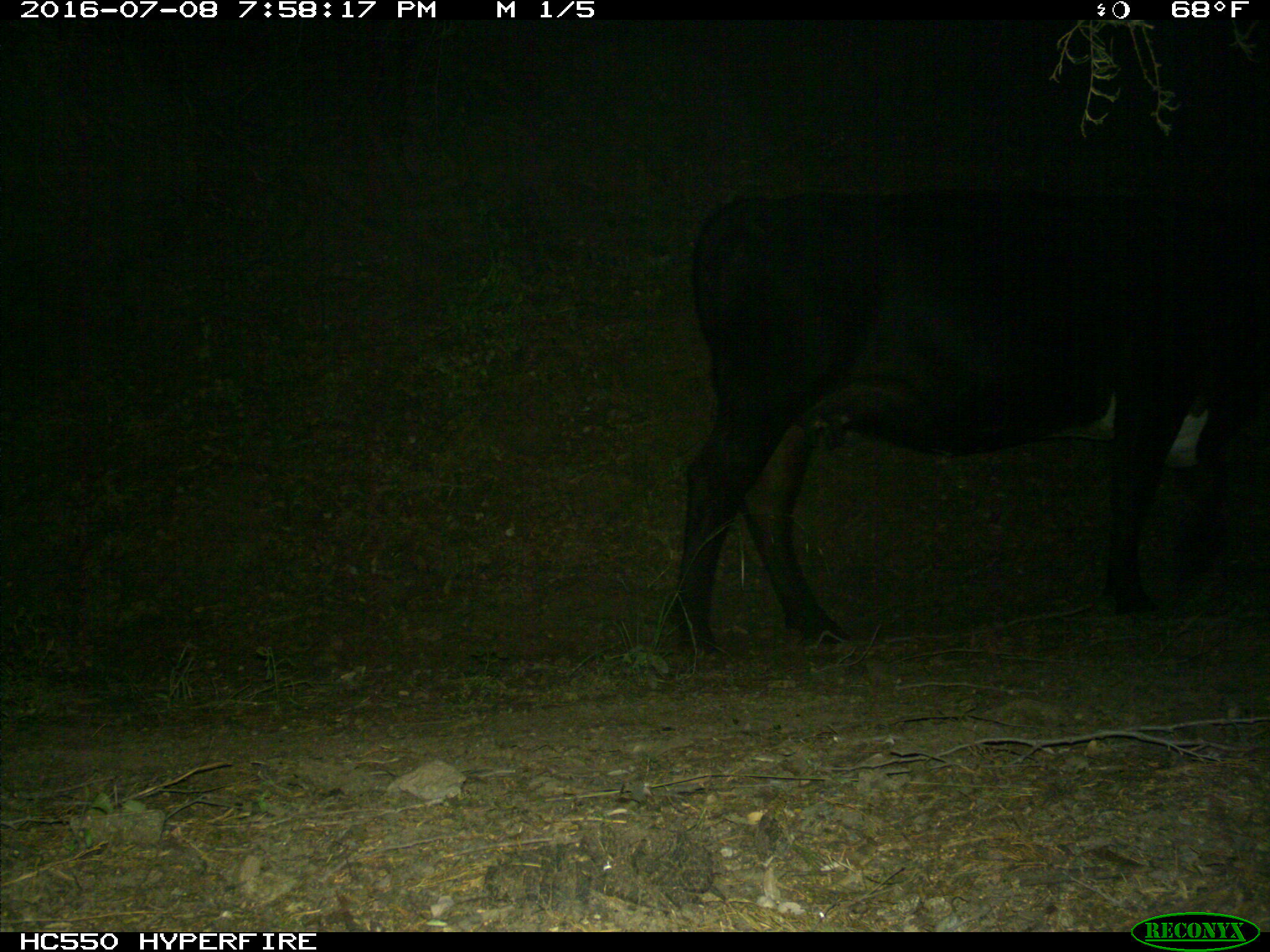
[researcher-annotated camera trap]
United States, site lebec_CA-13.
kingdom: Animalia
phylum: Chordata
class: Mammalia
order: Artiodactyla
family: Bovidae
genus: Bos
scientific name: Bos taurus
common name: domestic cow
Bos taurus (domestic cow).